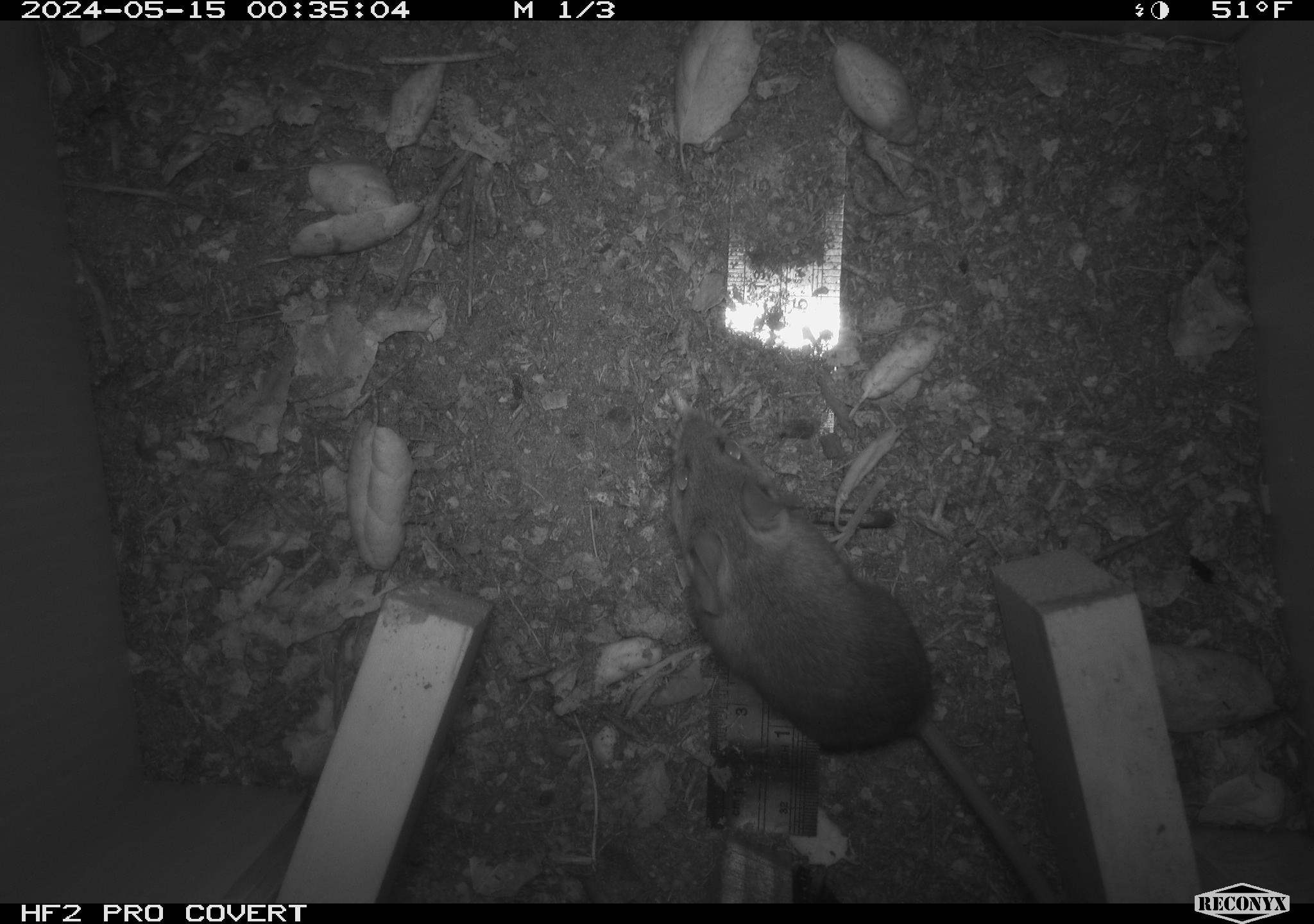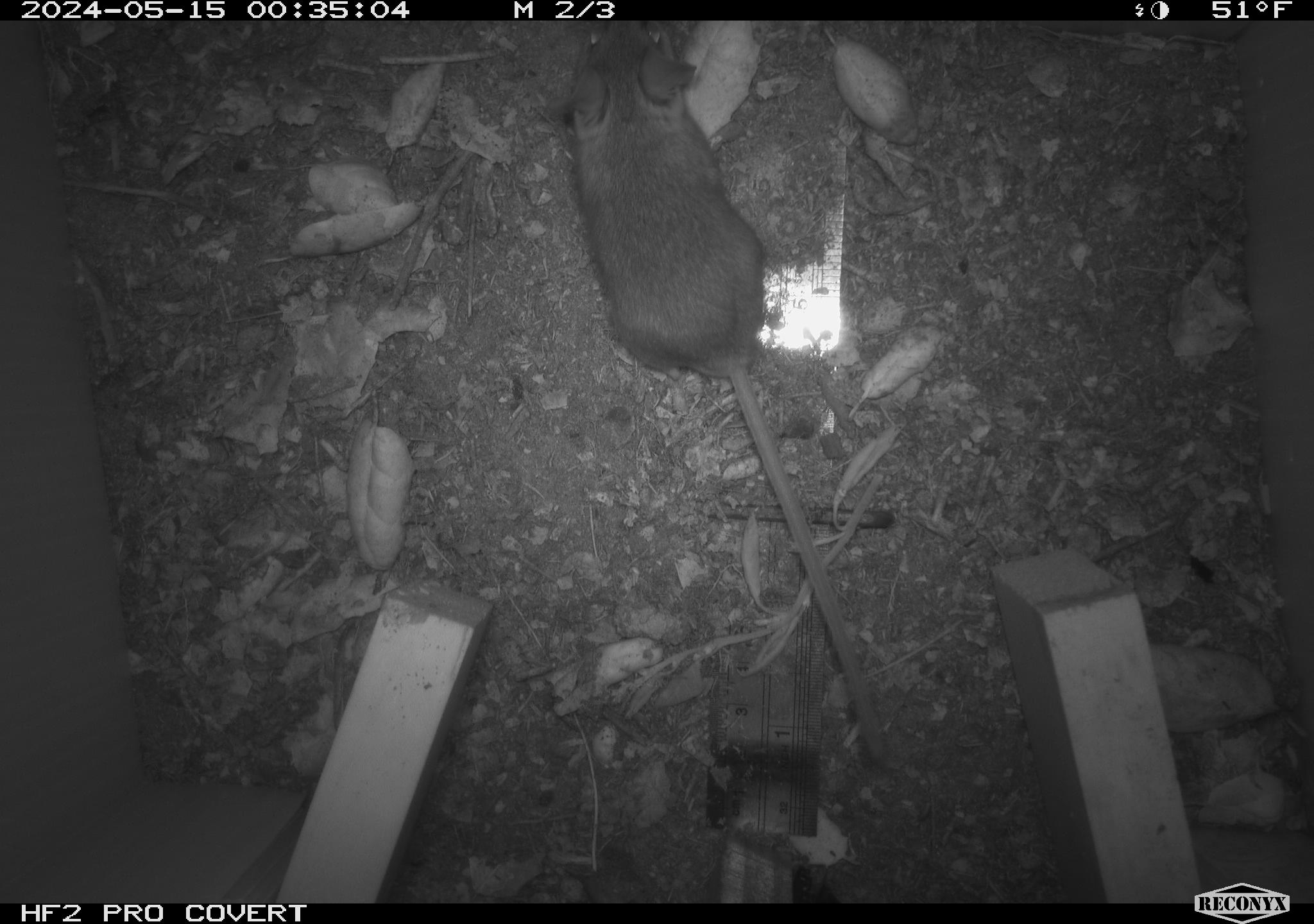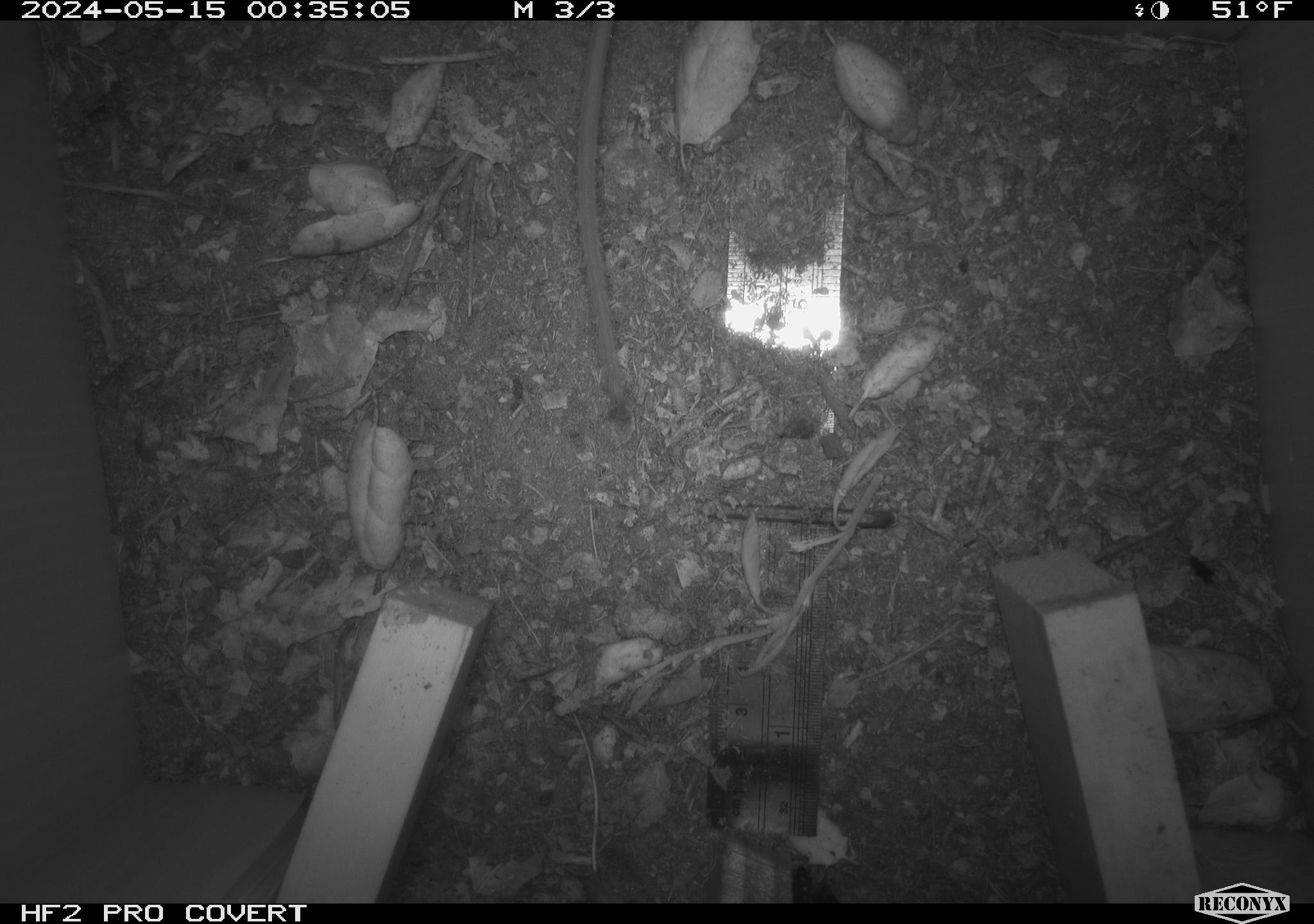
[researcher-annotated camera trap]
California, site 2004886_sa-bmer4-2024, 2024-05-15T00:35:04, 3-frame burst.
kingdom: Animalia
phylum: Chordata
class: Mammalia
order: Rodentia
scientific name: Rodentia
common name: mouse species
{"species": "mouse species (Rodentia)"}